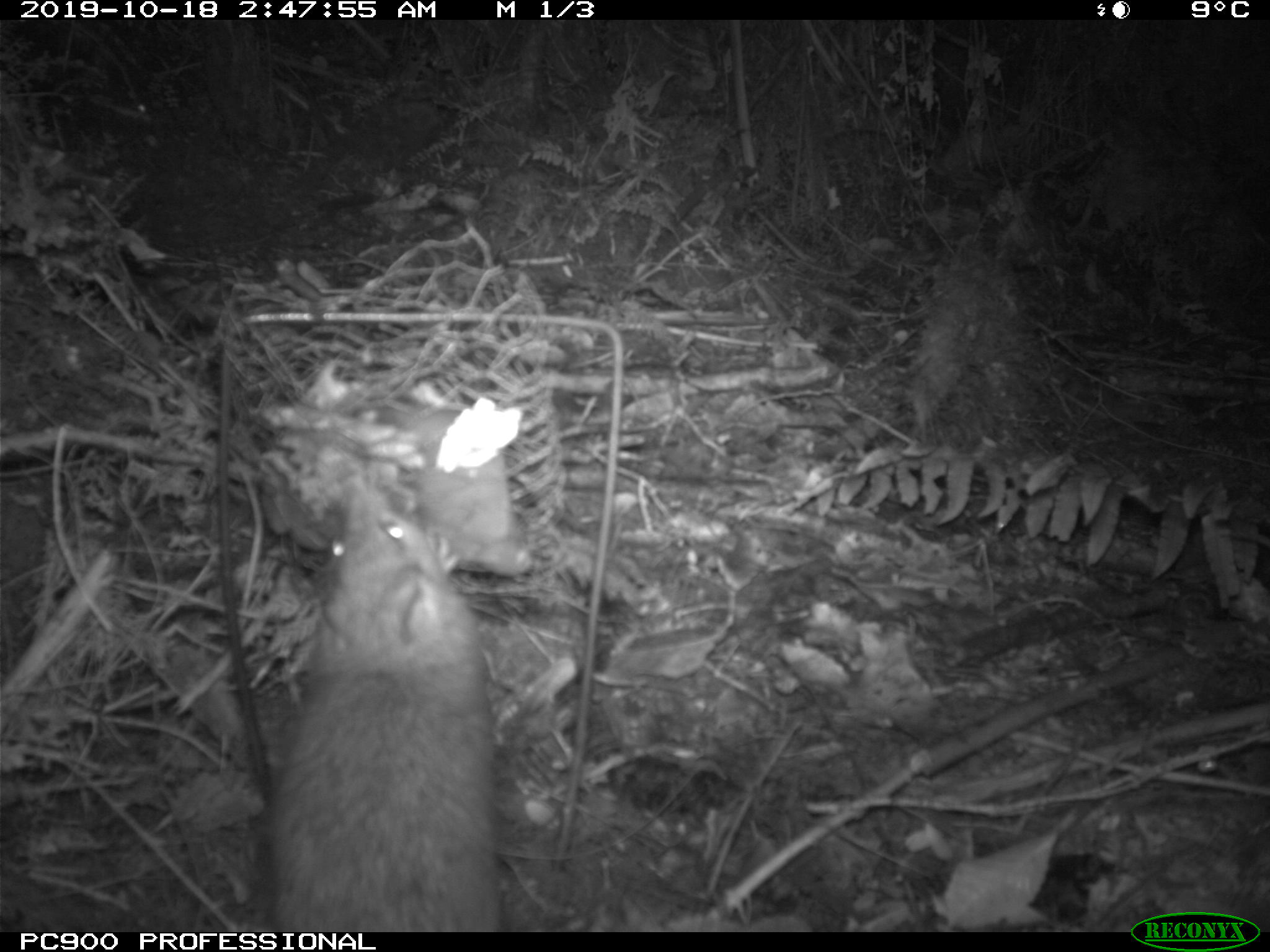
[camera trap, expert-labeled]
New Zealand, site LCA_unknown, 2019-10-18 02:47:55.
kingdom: Animalia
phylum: Chordata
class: Mammalia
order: Rodentia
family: Muridae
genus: Rattus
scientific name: Rattus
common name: rat